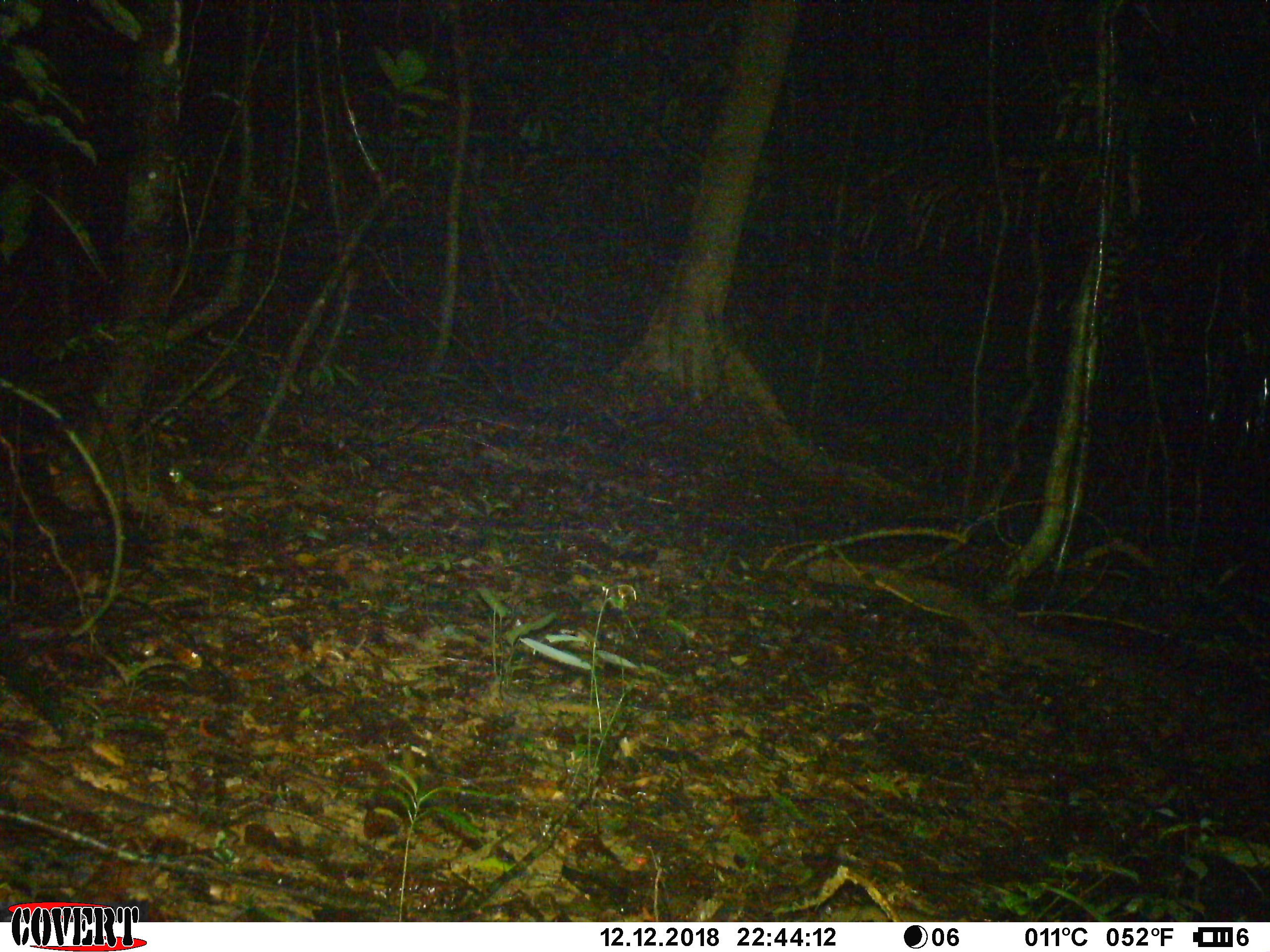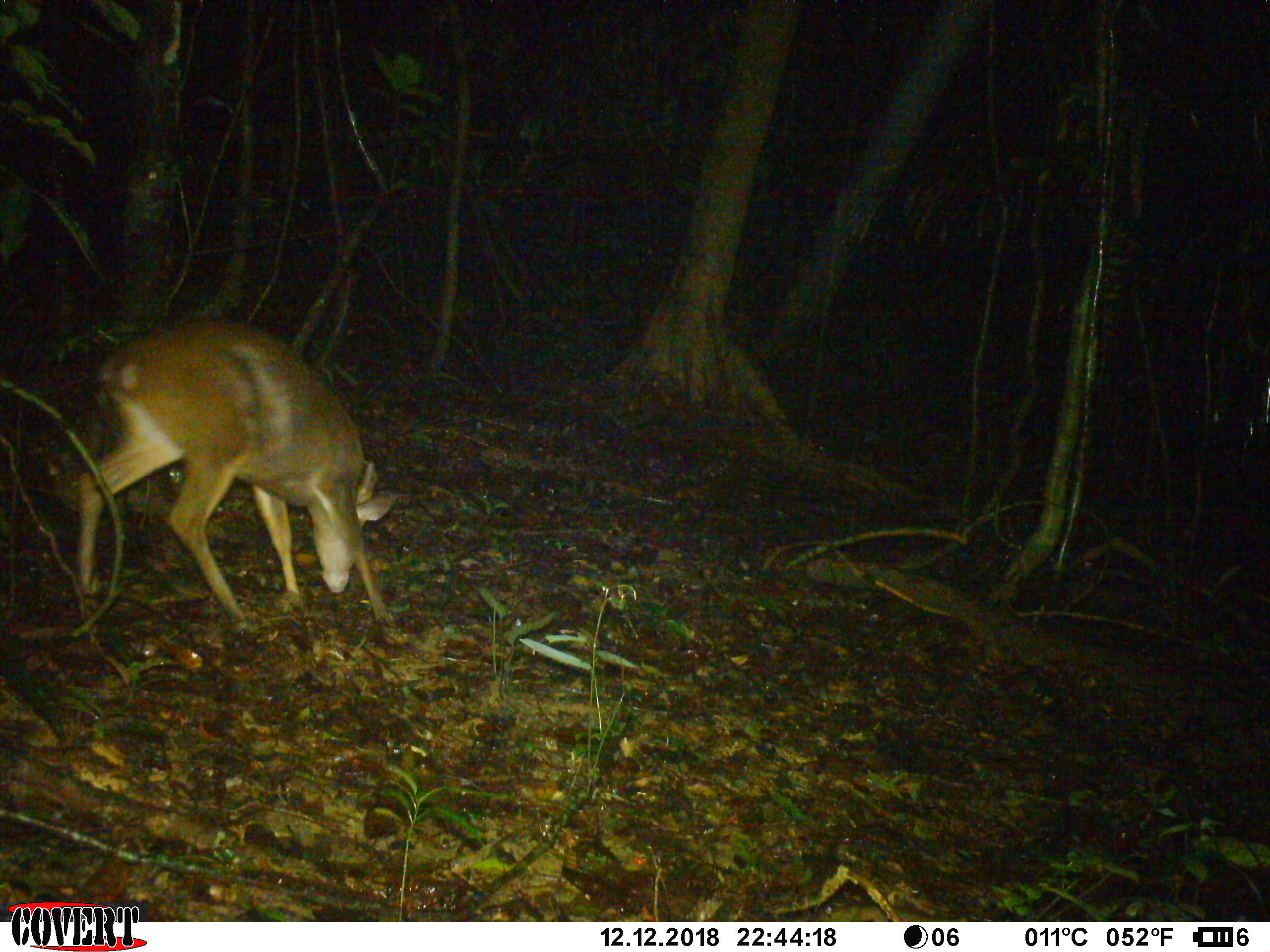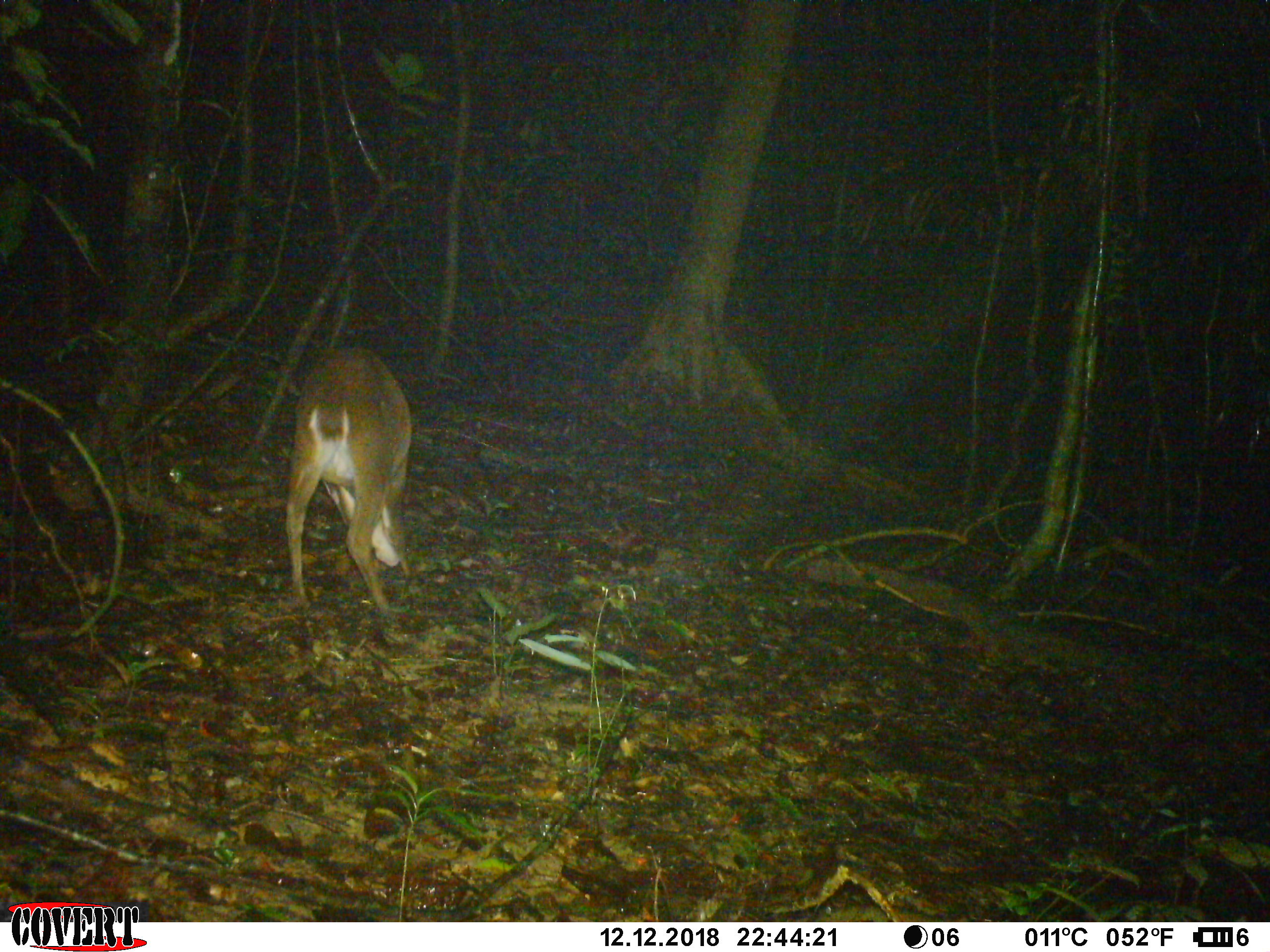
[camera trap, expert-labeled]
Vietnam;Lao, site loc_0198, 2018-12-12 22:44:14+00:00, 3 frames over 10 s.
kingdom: Animalia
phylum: Chordata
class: Mammalia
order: Artiodactyla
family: Cervidae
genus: Muntiacus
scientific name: Muntiacus vuquangensis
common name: large-antlered muntjac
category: large antlered muntjac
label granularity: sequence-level